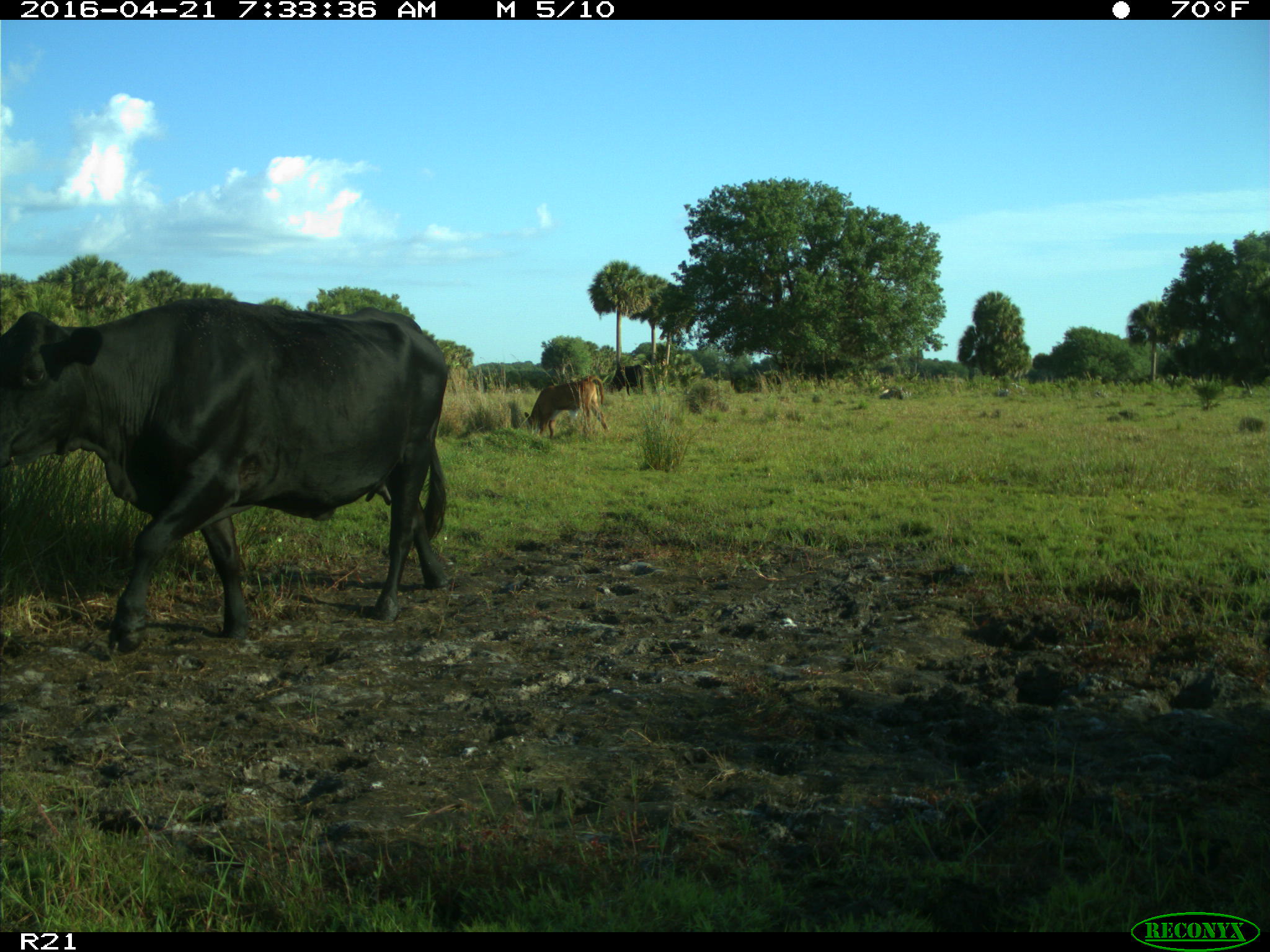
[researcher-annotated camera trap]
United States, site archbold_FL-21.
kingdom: Animalia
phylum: Chordata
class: Mammalia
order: Artiodactyla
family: Bovidae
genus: Bos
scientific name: Bos taurus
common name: domestic cow